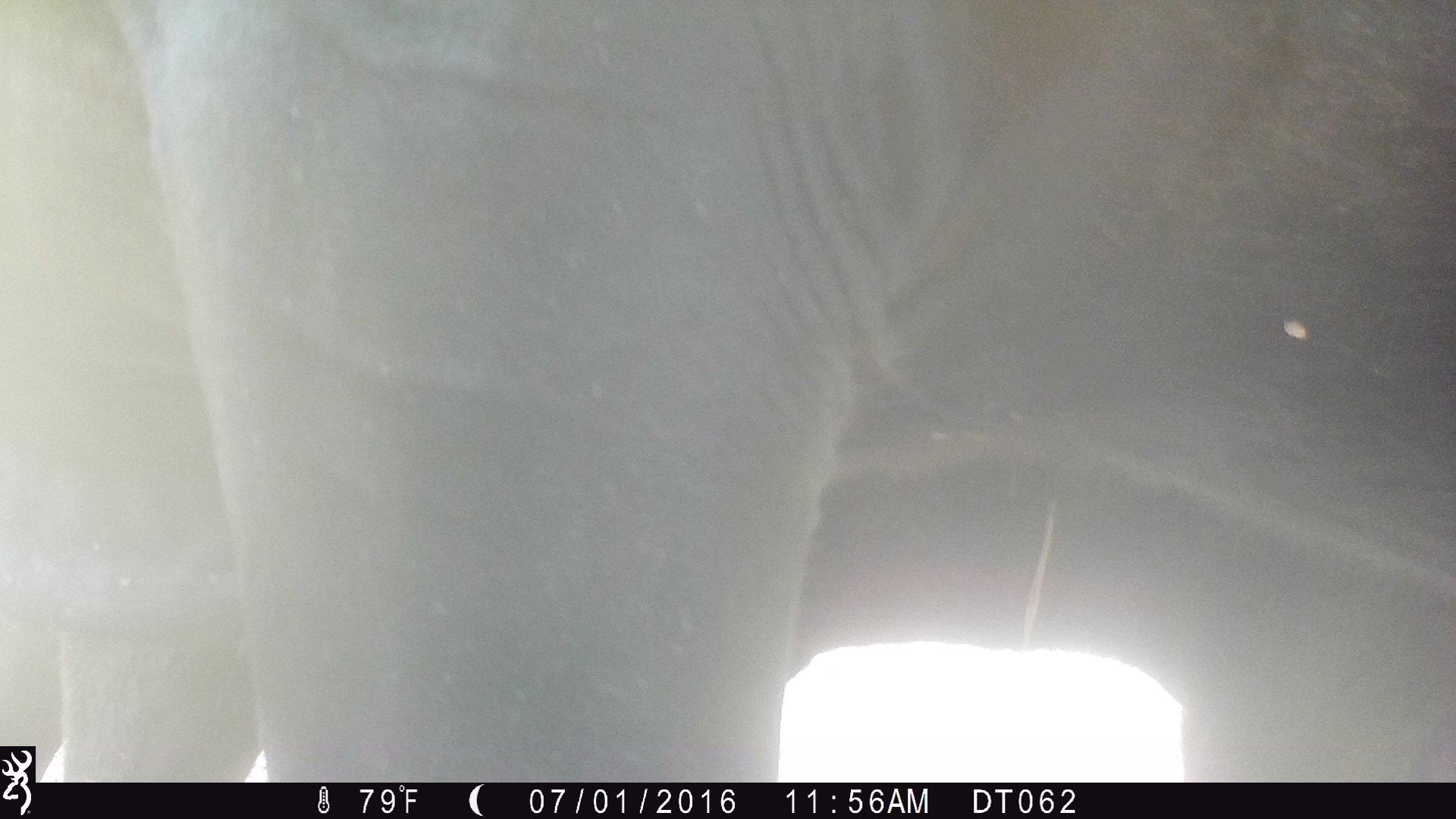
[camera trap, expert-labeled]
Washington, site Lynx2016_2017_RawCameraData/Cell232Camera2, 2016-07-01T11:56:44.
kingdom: Animalia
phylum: Chordata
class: Mammalia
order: Artiodactyla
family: Bovidae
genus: Bos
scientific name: Bos taurus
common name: domestic cattle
Domestic cattle (Bos taurus). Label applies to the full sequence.